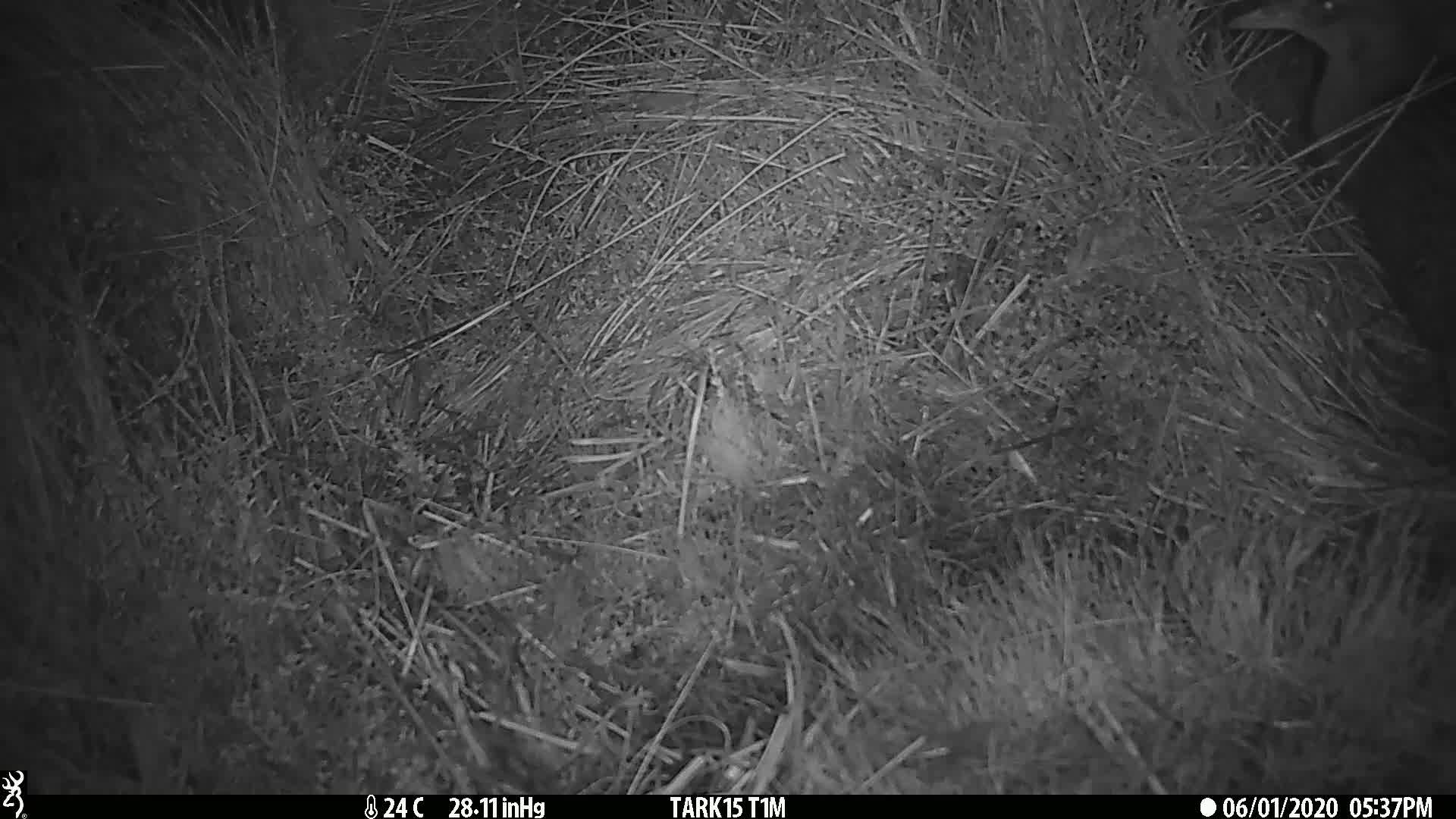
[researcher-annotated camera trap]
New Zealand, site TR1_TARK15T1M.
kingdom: Animalia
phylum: Chordata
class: Aves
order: Gruiformes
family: Rallidae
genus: Gallirallus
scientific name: Gallirallus australis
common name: weka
Weka (Gallirallus australis).